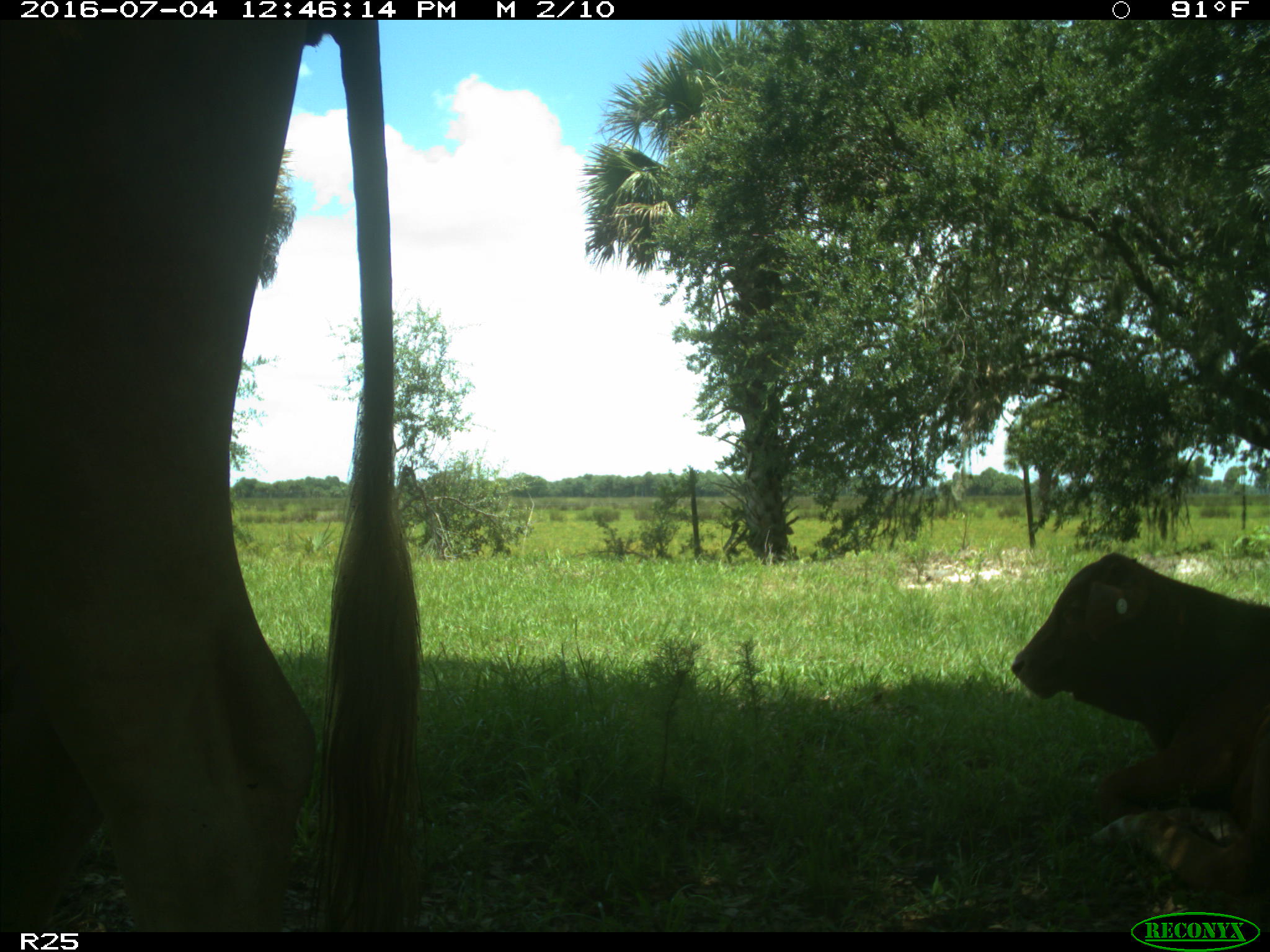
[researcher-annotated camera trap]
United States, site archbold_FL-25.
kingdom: Animalia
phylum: Chordata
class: Mammalia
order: Artiodactyla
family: Bovidae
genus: Bos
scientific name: Bos taurus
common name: domestic cow